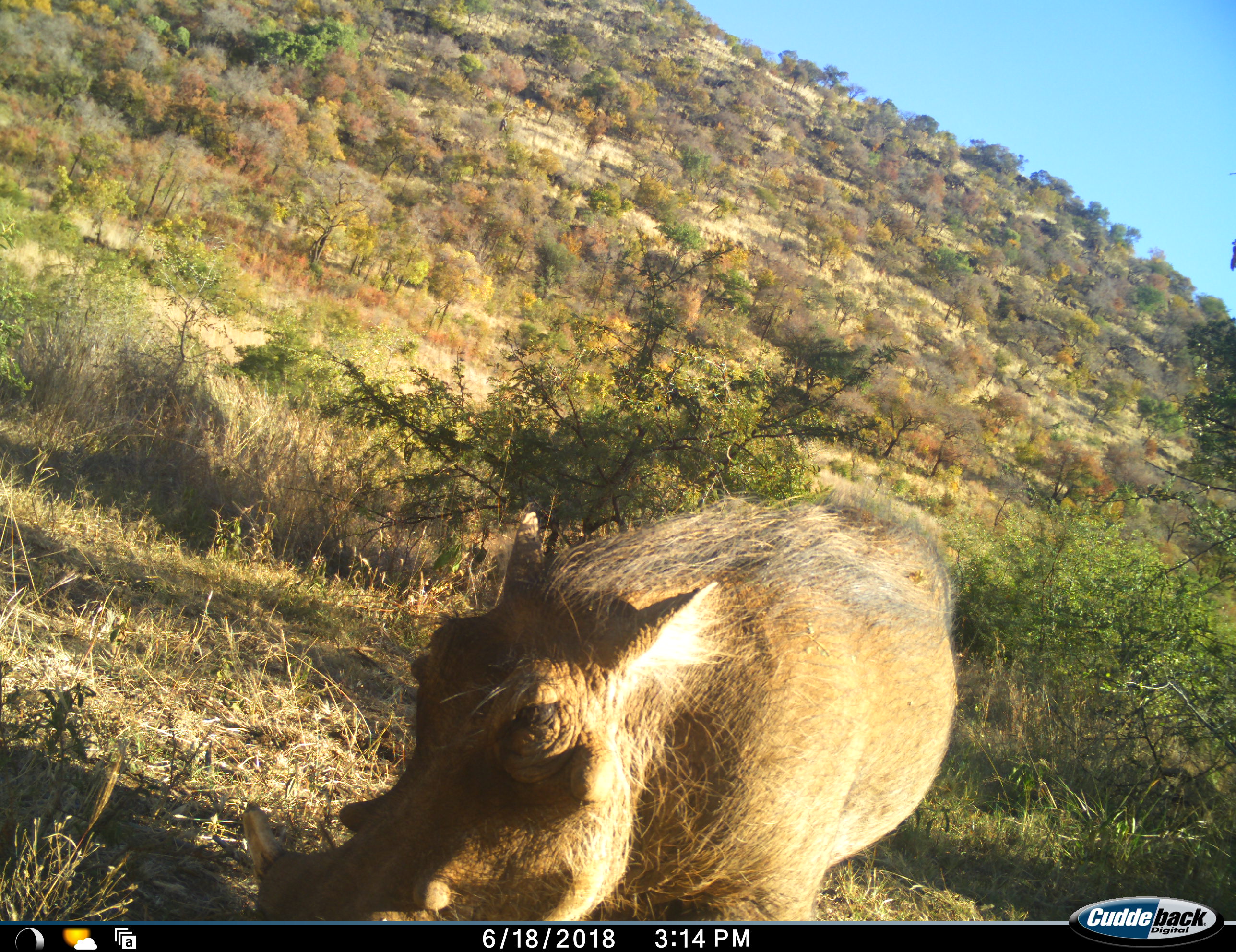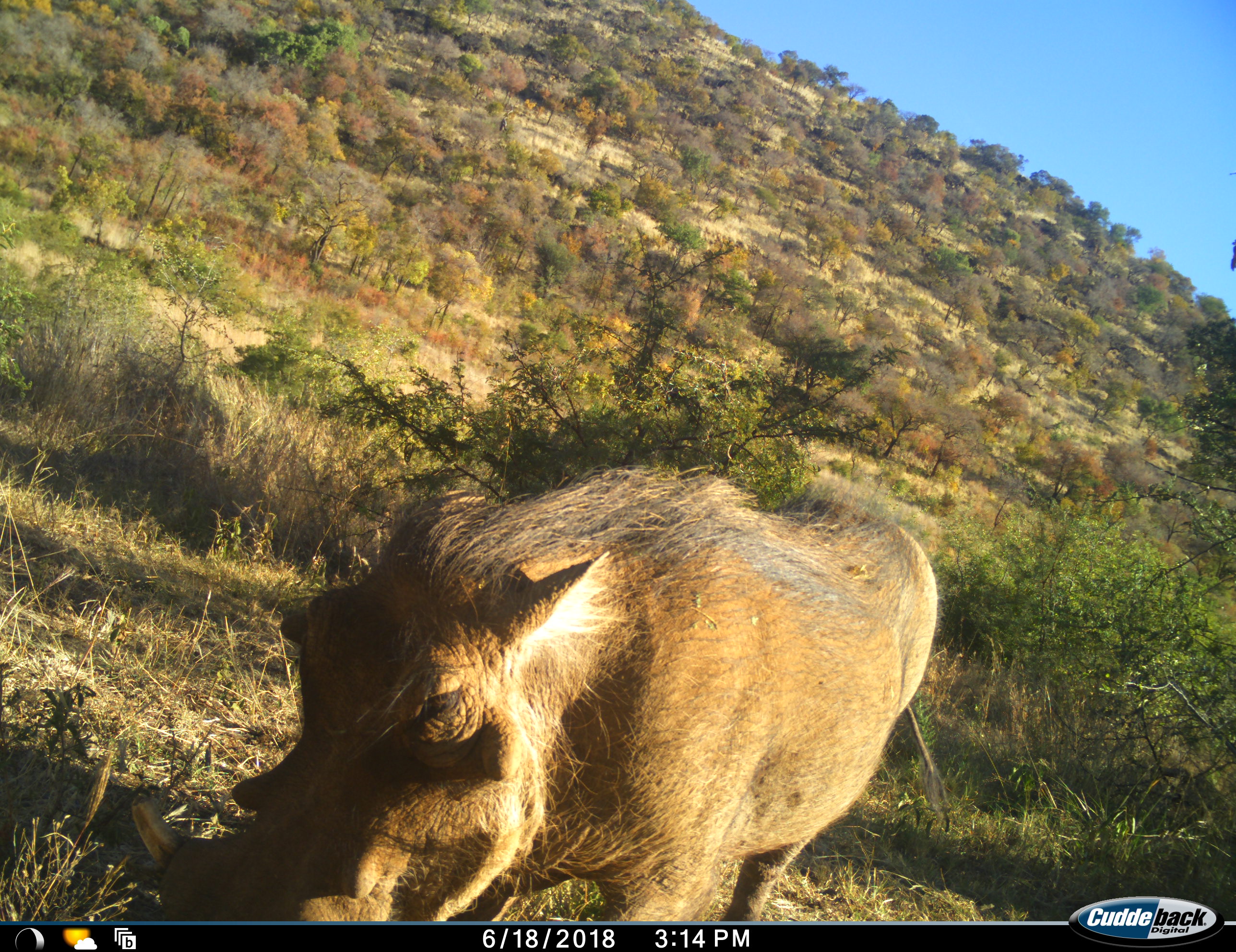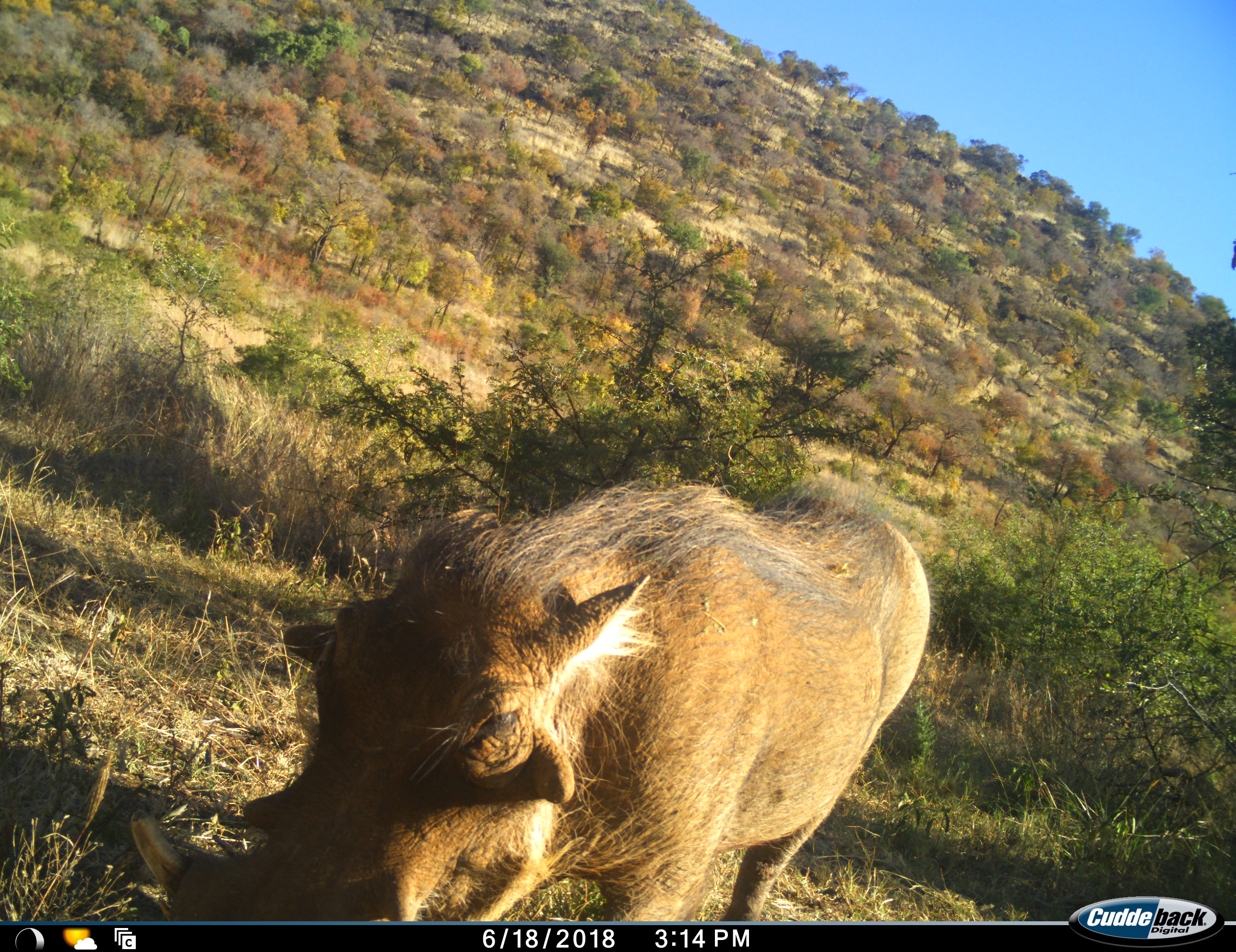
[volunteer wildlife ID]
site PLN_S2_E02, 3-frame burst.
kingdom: Animalia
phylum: Chordata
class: Mammalia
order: Artiodactyla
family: Suidae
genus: Phacochoerus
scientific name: Phacochoerus africanus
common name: warthog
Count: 1.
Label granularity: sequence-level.